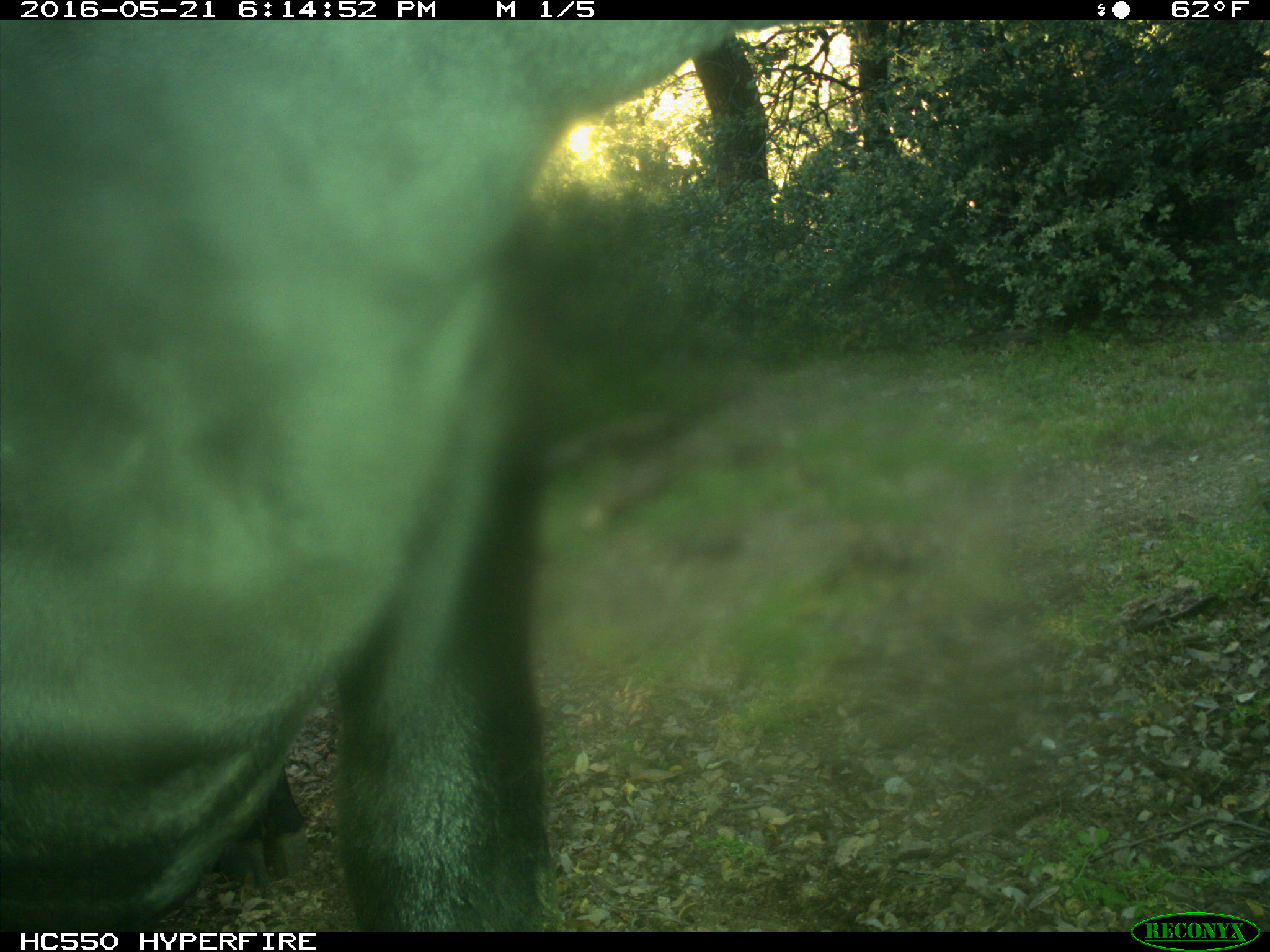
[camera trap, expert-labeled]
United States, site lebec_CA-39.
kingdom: Animalia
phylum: Chordata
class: Mammalia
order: Artiodactyla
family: Bovidae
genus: Bos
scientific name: Bos taurus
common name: domestic cow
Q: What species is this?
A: Bos taurus (domestic cow).